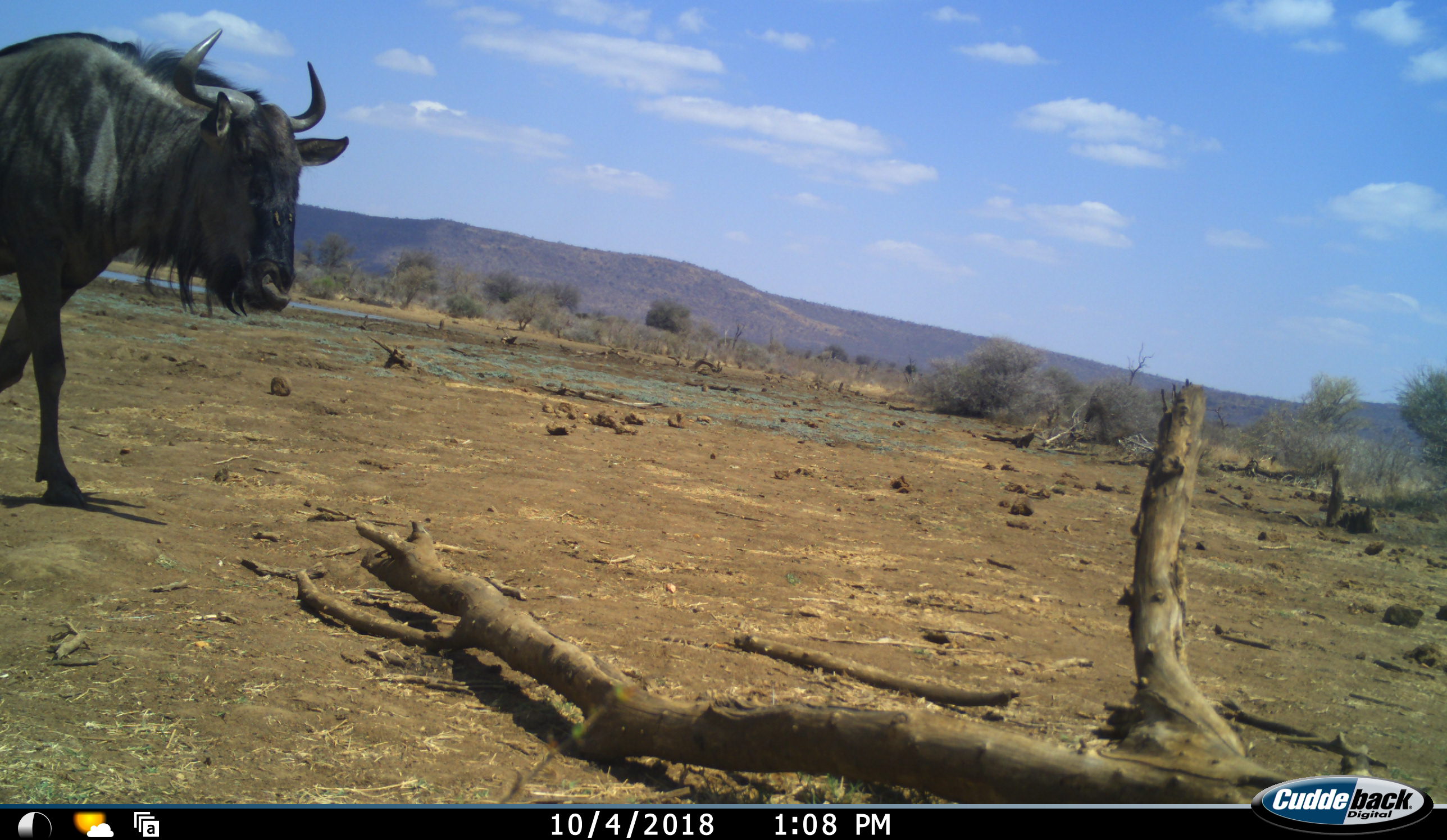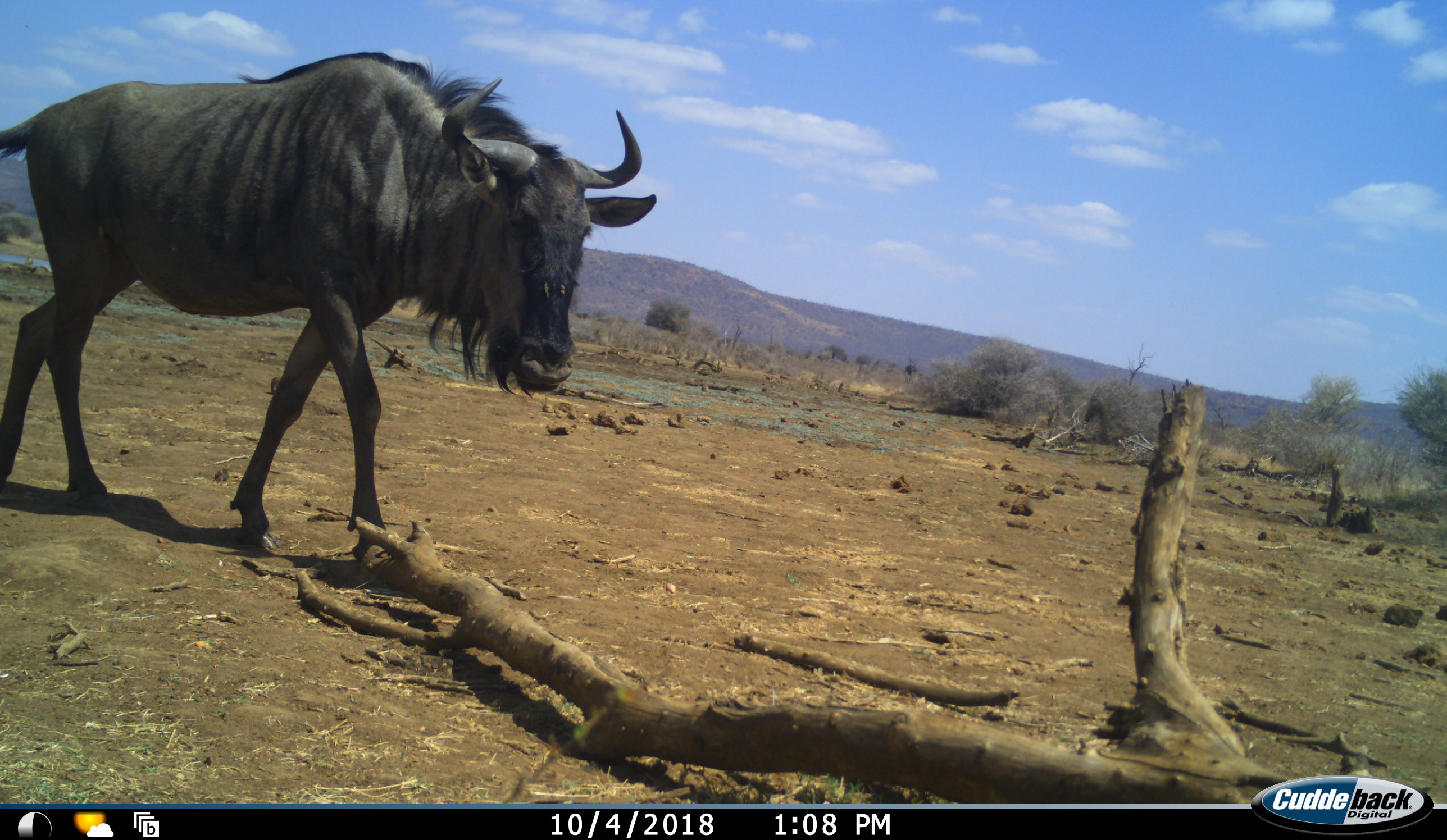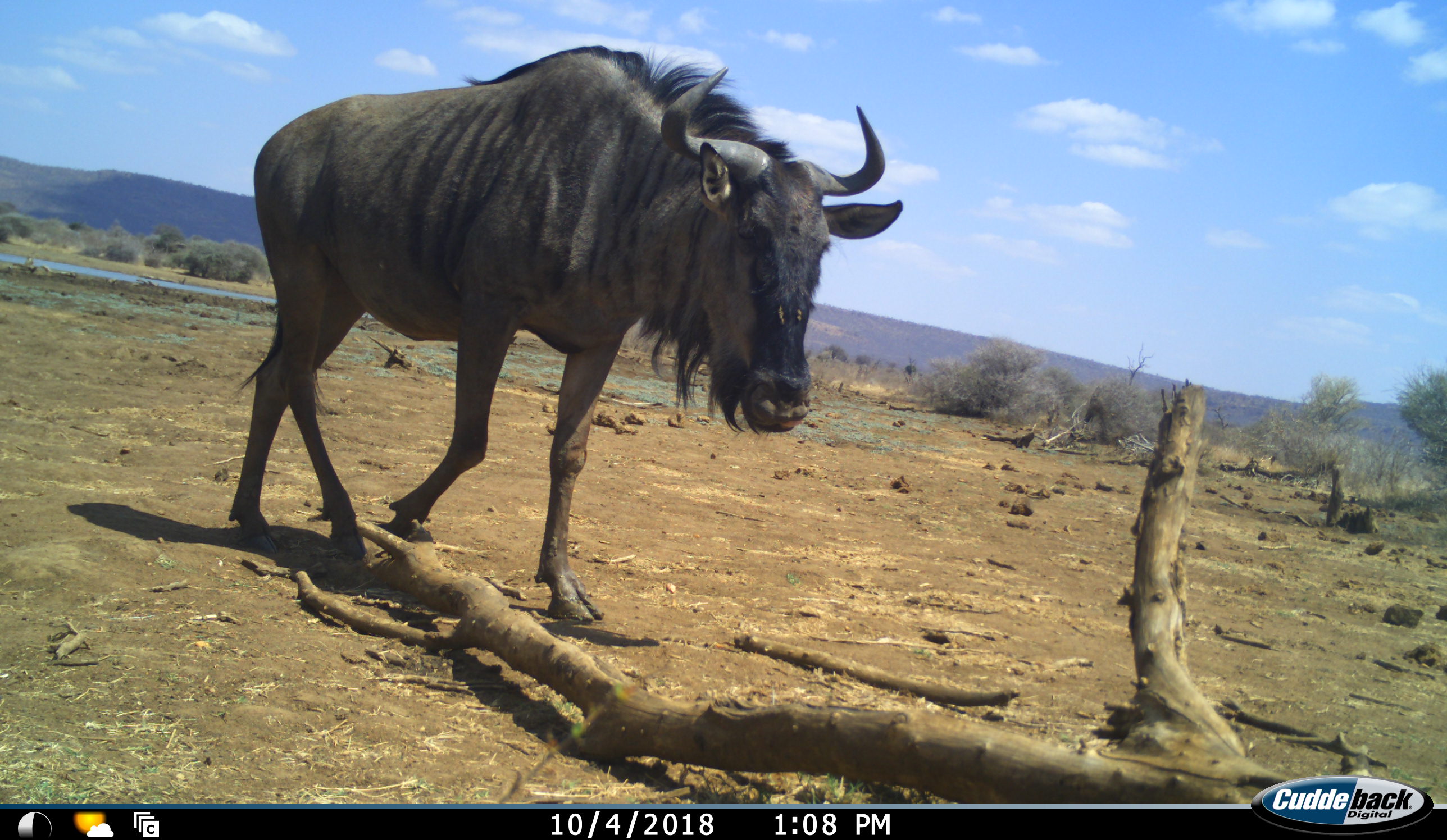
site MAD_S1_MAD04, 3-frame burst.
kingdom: Animalia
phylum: Chordata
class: Mammalia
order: Artiodactyla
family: Bovidae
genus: Connochaetes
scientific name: Connochaetes taurinus taurinus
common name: blue wildebeest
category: wildebeestblue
Wildebeestblue (blue wildebeest) (Connochaetes taurinus taurinus), count 1. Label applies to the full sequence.